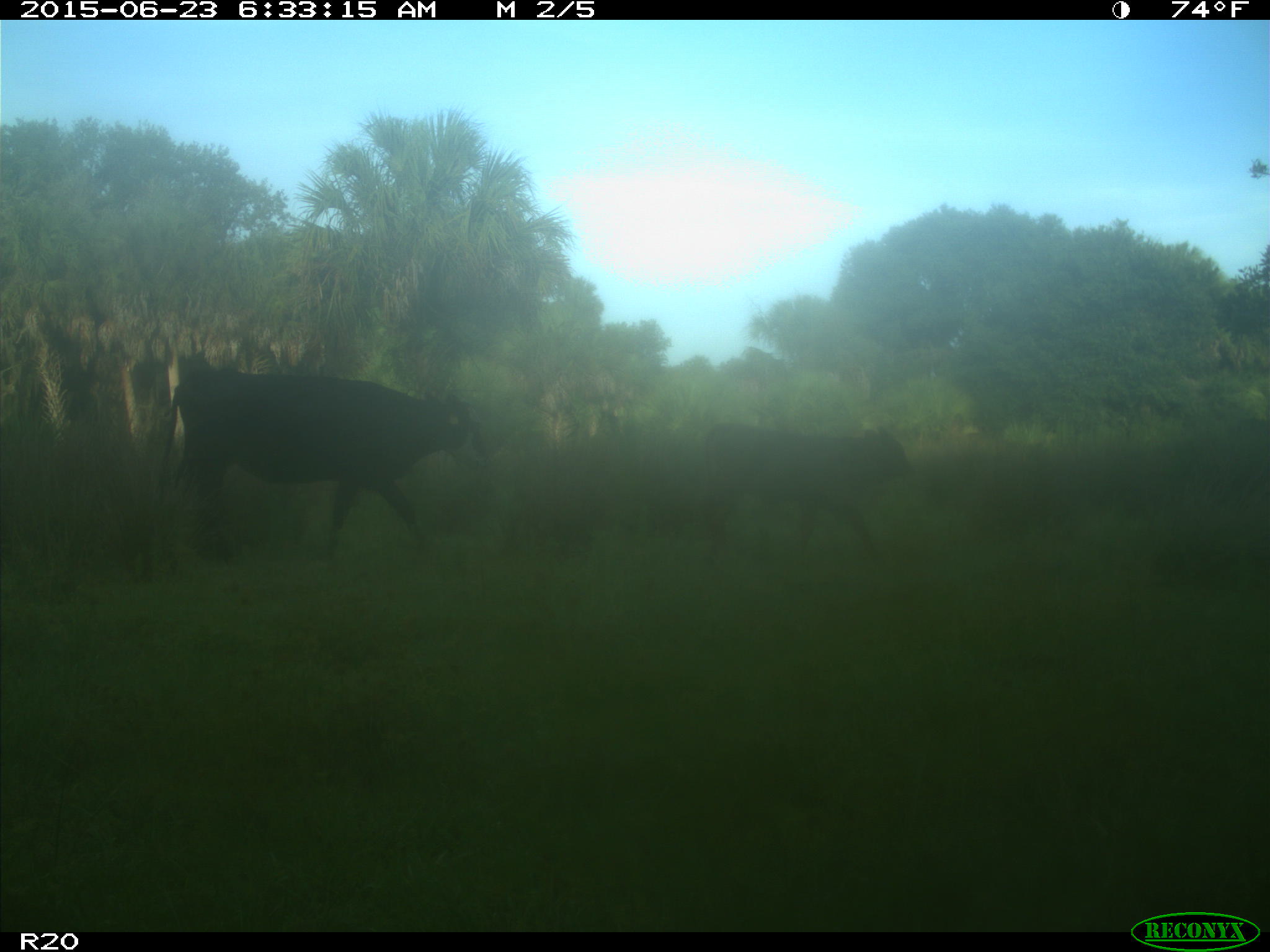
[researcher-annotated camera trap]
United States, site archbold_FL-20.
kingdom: Animalia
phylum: Chordata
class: Mammalia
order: Artiodactyla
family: Bovidae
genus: Bos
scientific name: Bos taurus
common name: domestic cow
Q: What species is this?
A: Bos taurus (domestic cow).